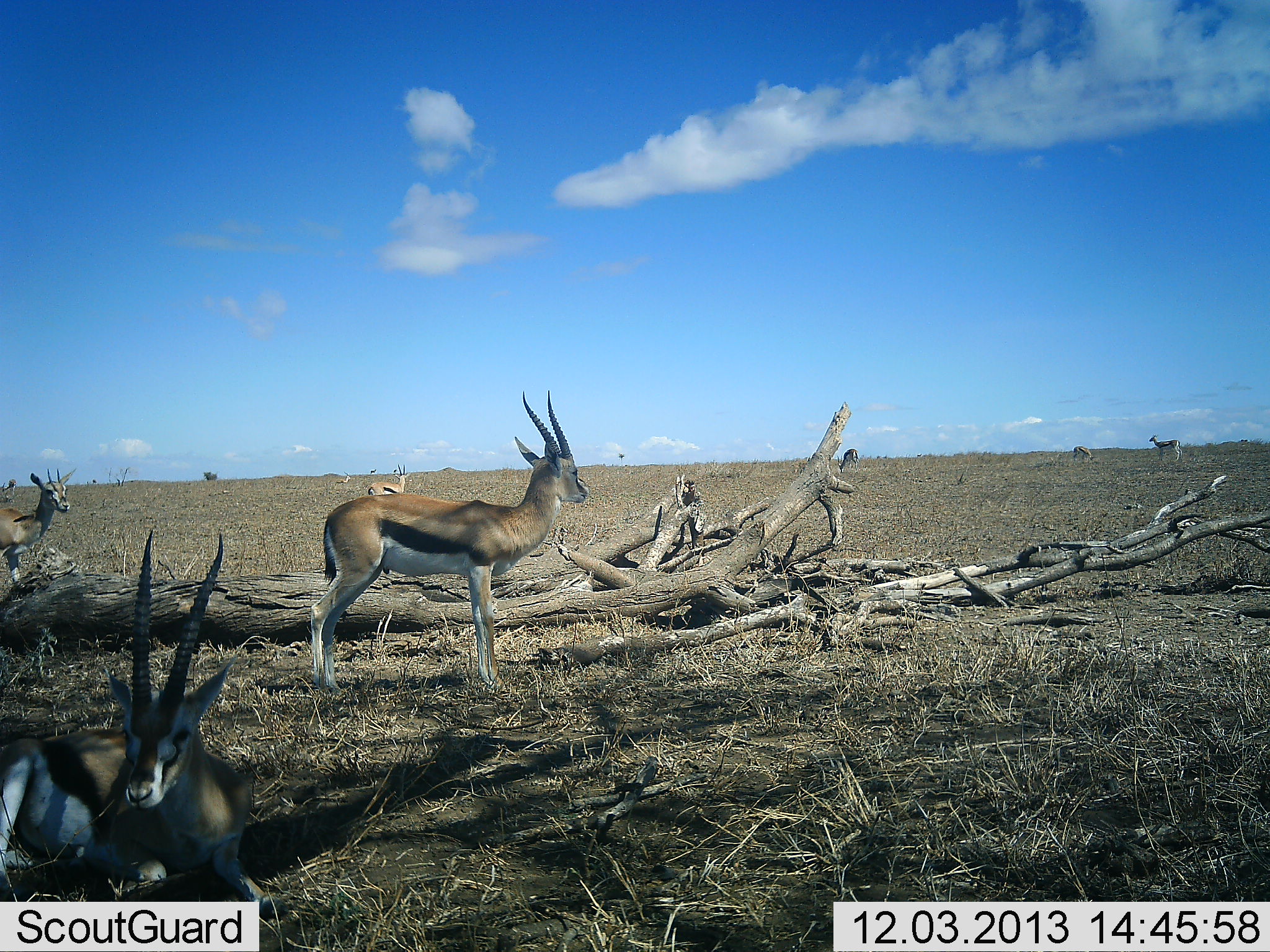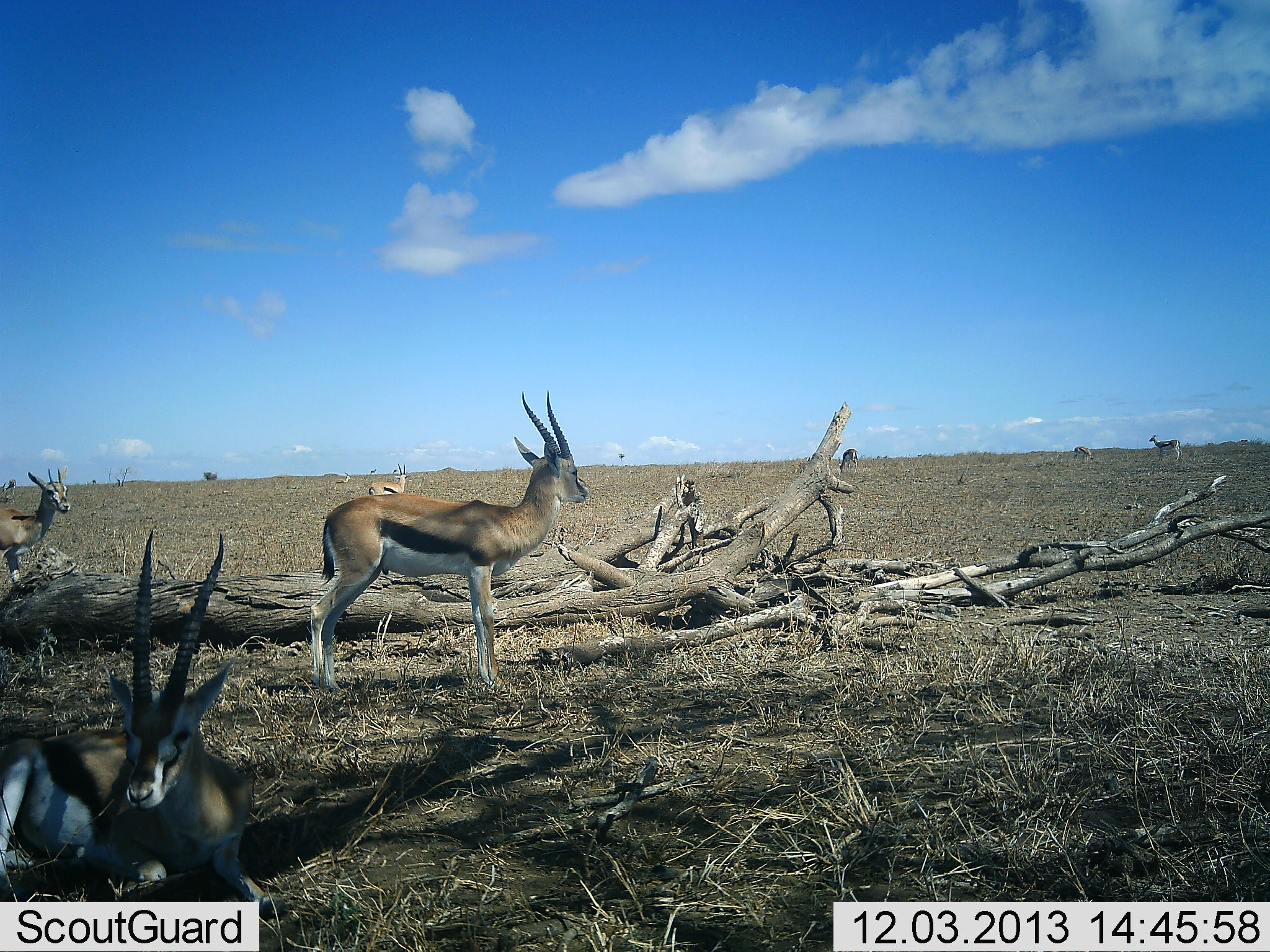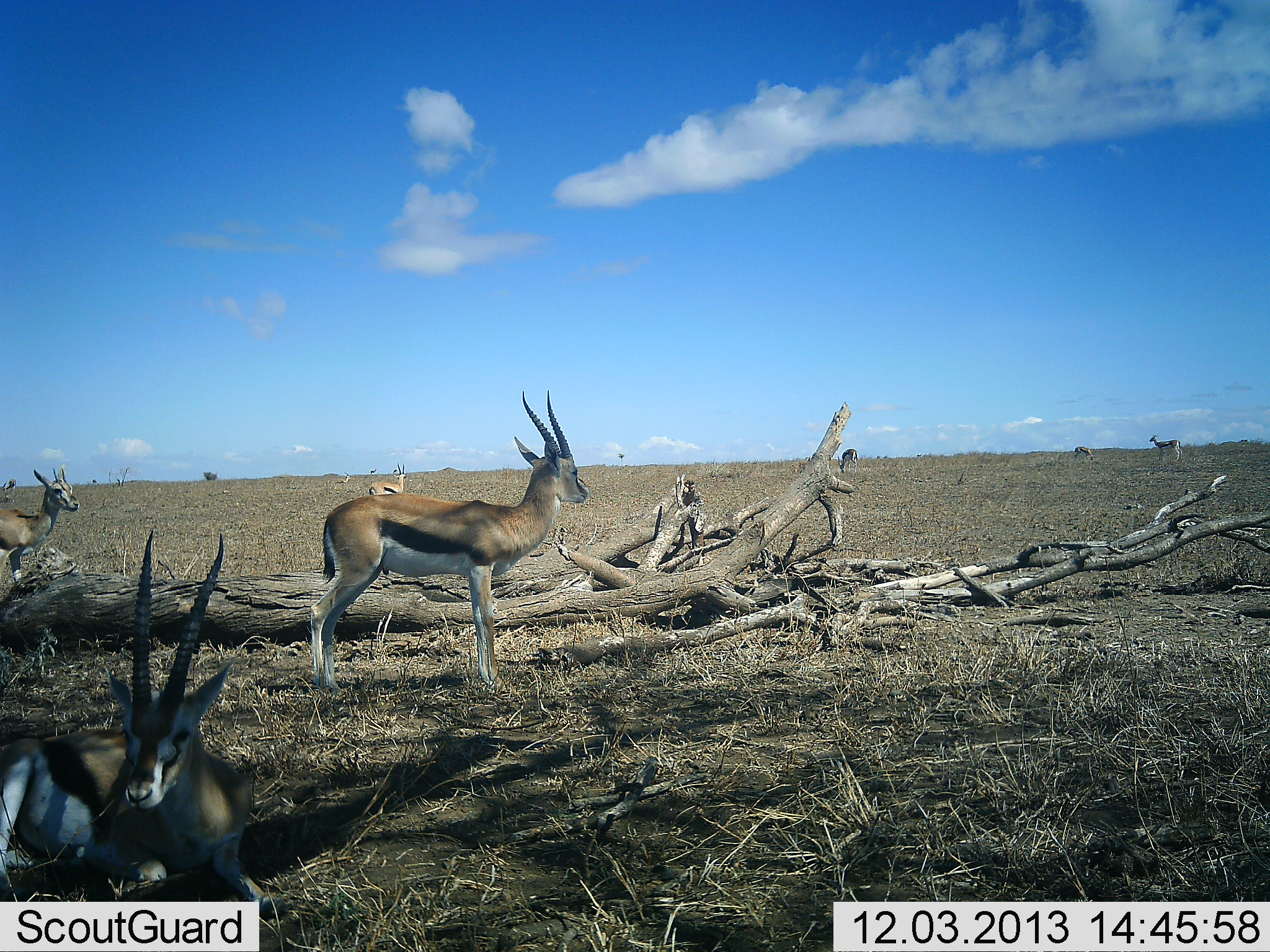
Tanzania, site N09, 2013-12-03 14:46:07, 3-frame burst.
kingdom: Animalia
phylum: Chordata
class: Mammalia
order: Artiodactyla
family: Bovidae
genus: Eudorcas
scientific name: Eudorcas thomsonii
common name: thomson's gazelle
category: gazellethomsons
Gazellethomsons (thomson's gazelle) (Eudorcas thomsonii), count 7. Behavior (volunteer vote fractions): standing 100%, resting 70%, moving 0%, interacting 0%. Young present (vote fraction): 0%. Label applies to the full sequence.